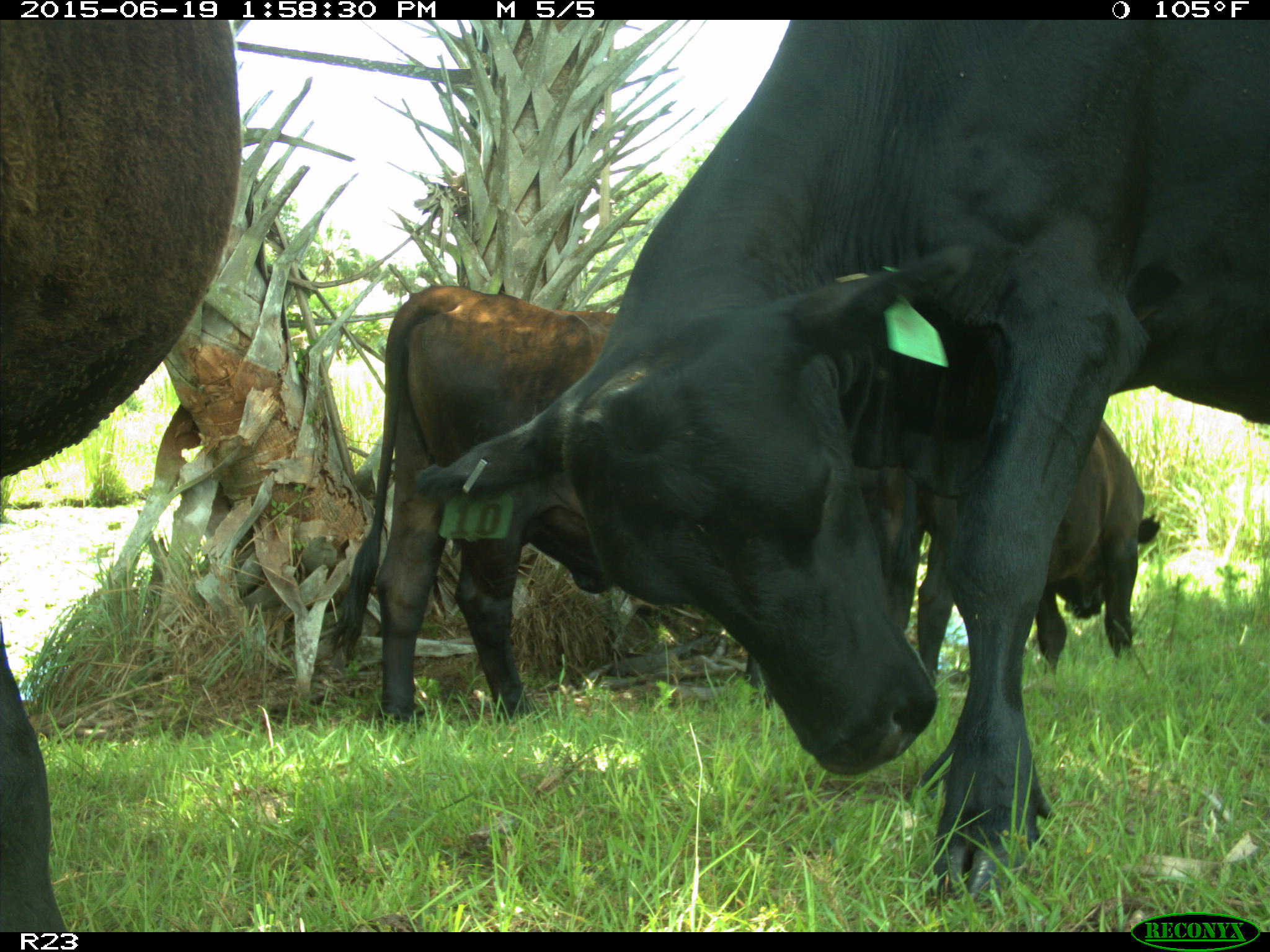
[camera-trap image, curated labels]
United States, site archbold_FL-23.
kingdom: Animalia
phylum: Chordata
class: Aves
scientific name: Aves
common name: birds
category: unidentified bird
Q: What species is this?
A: Unidentified bird (birds) (Aves).